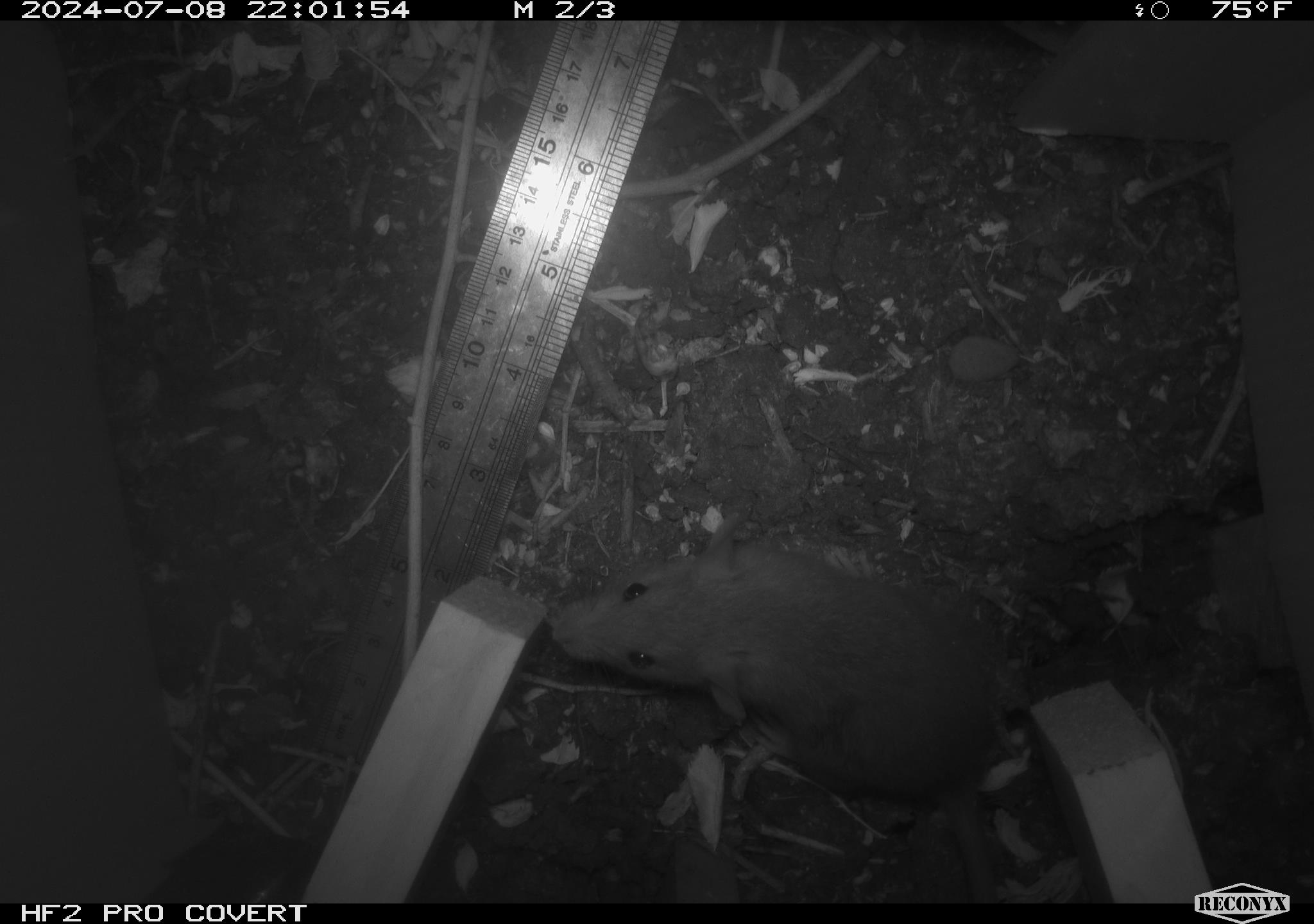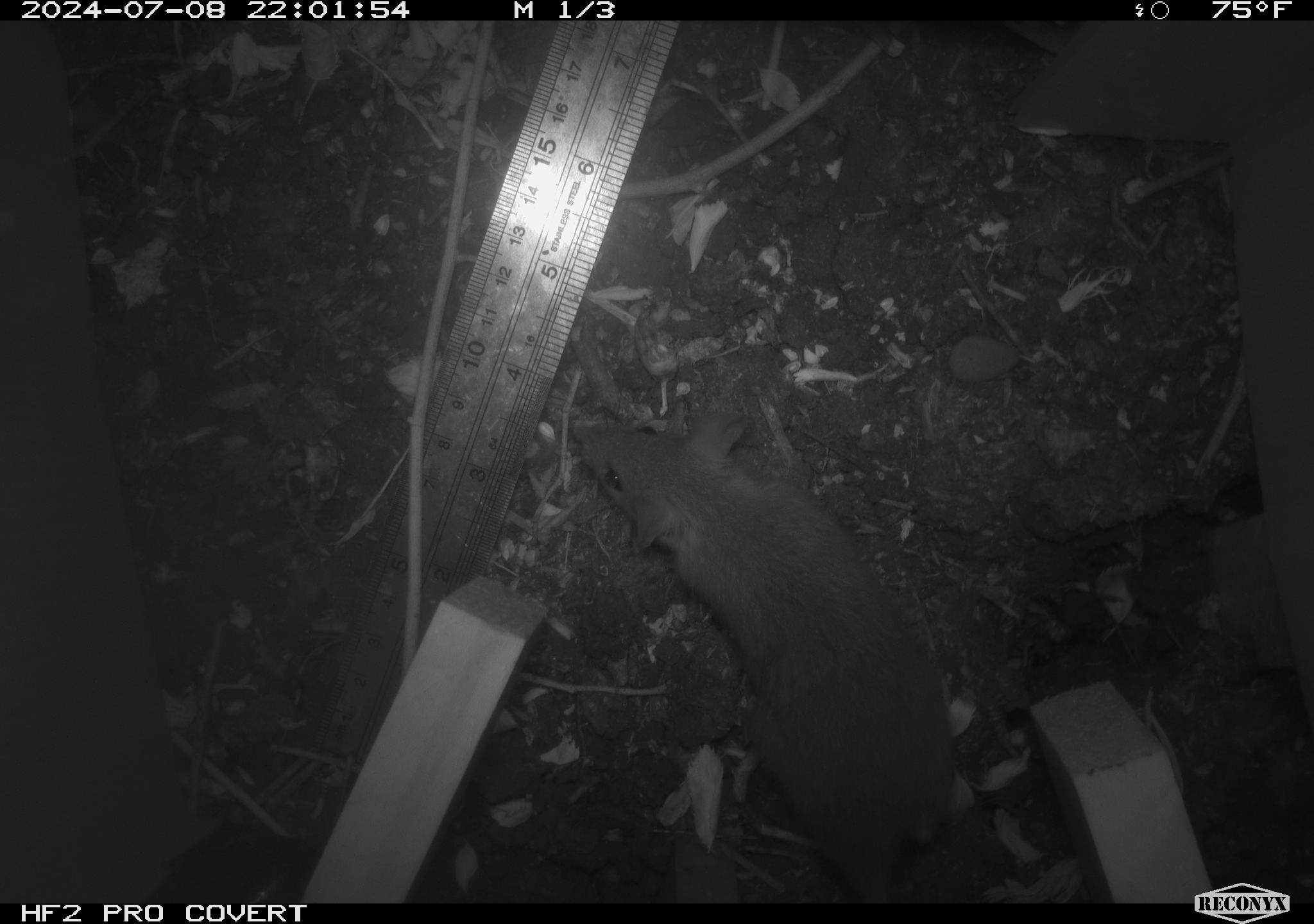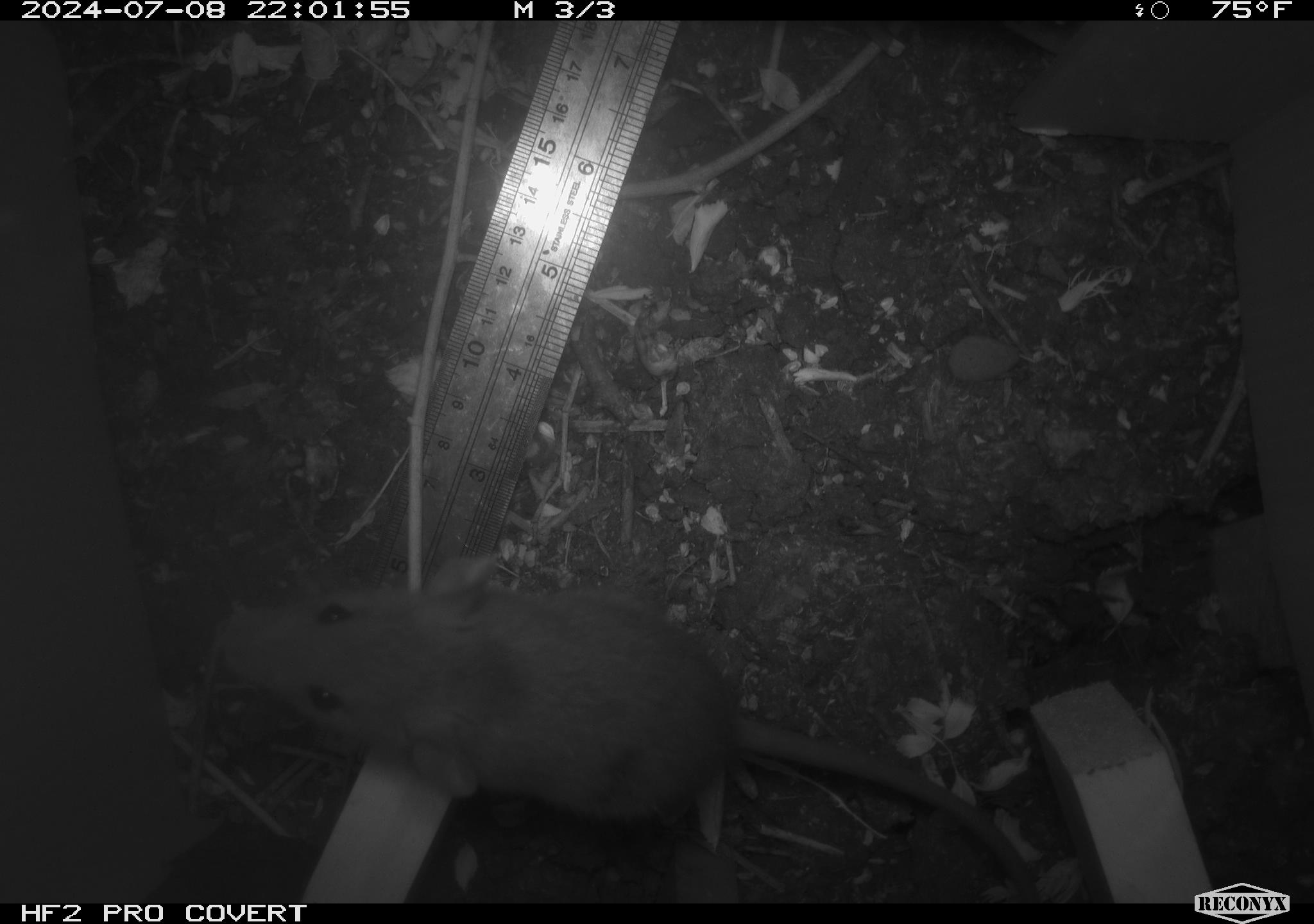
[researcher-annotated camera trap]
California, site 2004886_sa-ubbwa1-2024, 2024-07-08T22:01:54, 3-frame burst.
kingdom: Animalia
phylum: Chordata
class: Mammalia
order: Rodentia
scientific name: Rodentia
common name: mouse species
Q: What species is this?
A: Mouse species (Rodentia).